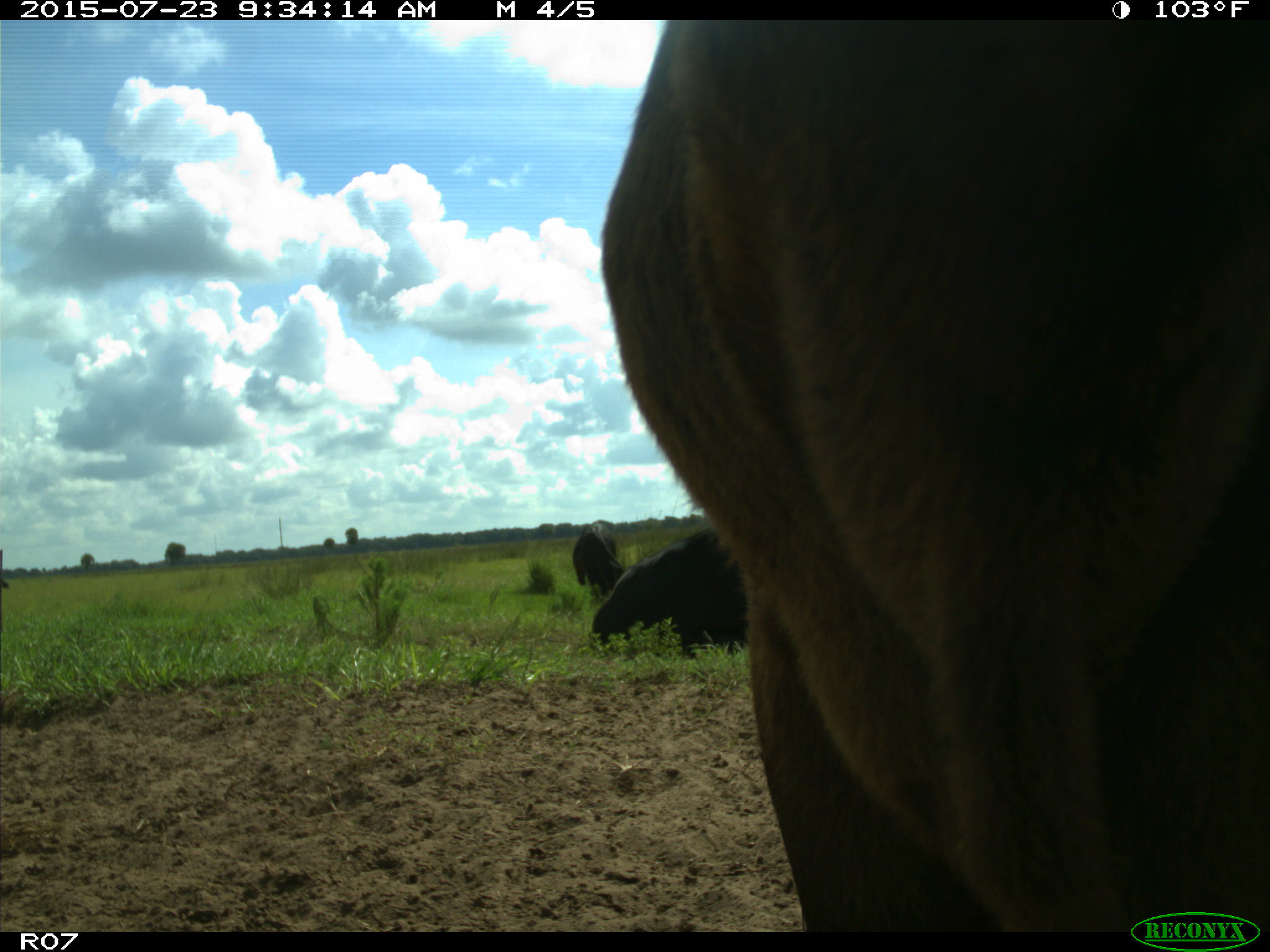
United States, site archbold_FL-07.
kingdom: Animalia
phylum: Chordata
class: Mammalia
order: Artiodactyla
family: Bovidae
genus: Bos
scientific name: Bos taurus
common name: domestic cow